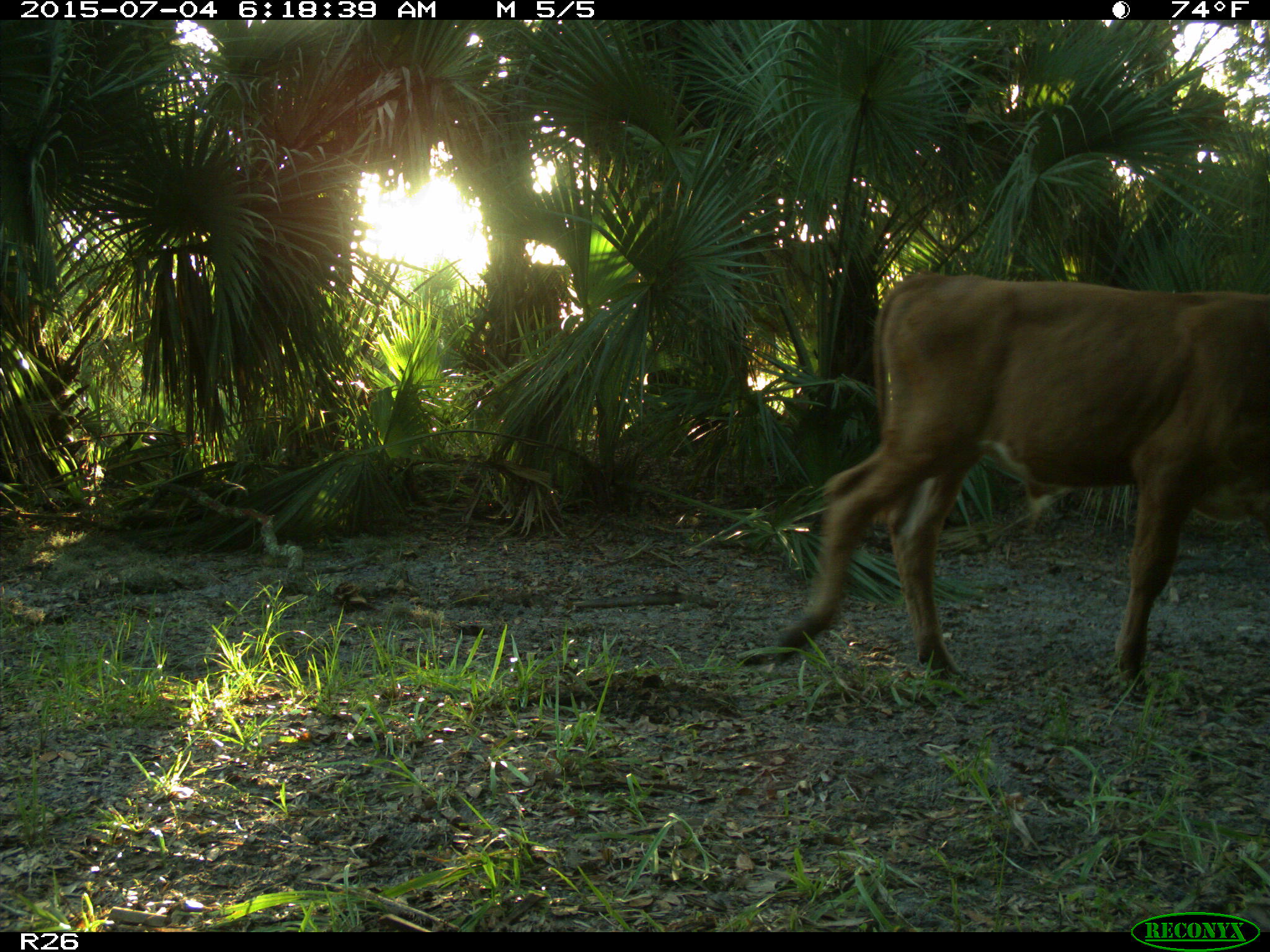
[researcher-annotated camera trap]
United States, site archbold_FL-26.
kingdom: Animalia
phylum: Chordata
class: Mammalia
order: Artiodactyla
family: Bovidae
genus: Bos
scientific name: Bos taurus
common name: domestic cow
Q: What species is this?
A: Bos taurus (domestic cow).